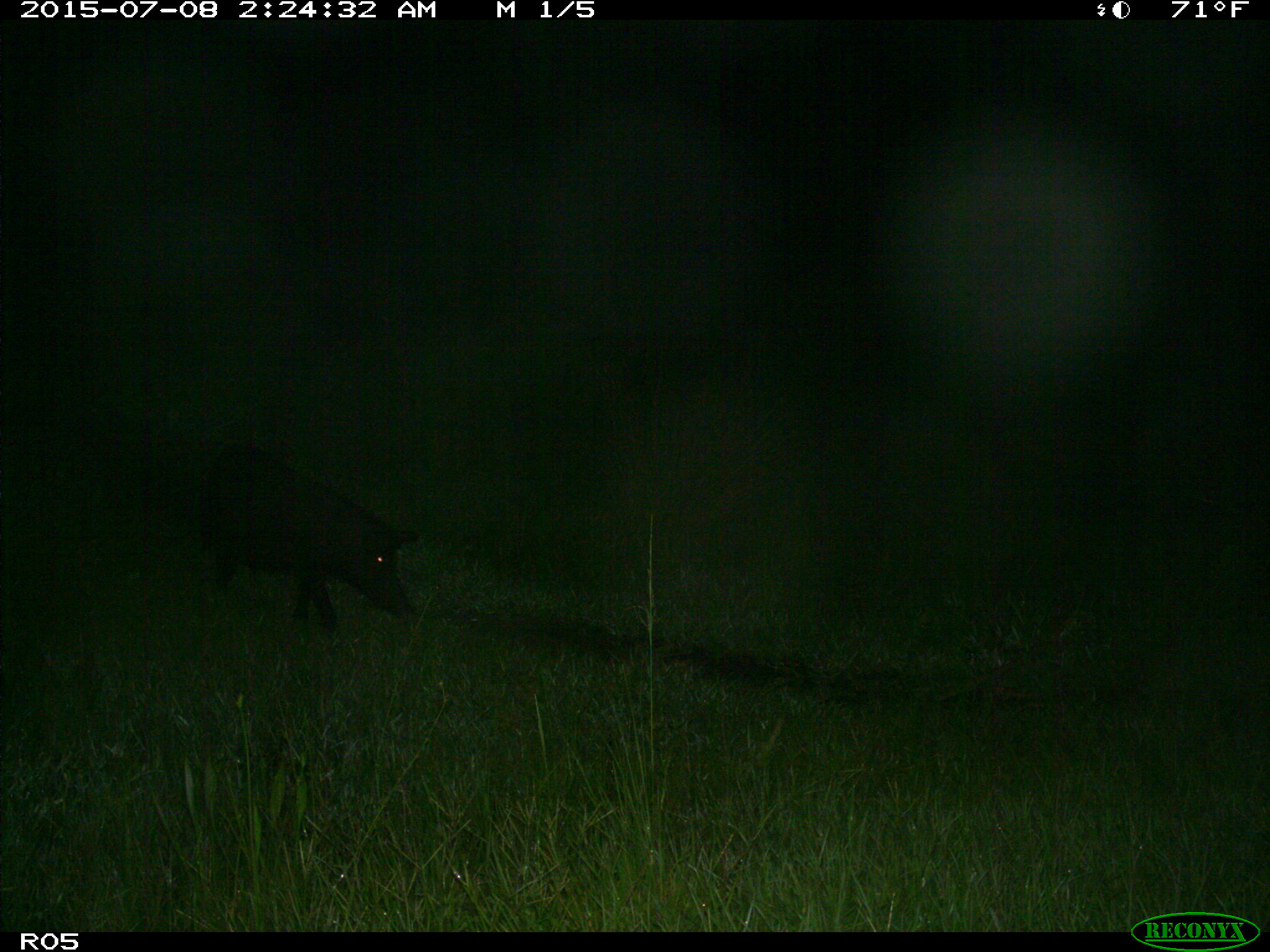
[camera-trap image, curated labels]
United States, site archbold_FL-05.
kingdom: Animalia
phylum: Chordata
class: Mammalia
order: Artiodactyla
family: Suidae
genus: Sus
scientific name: Sus scrofa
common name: wild boar